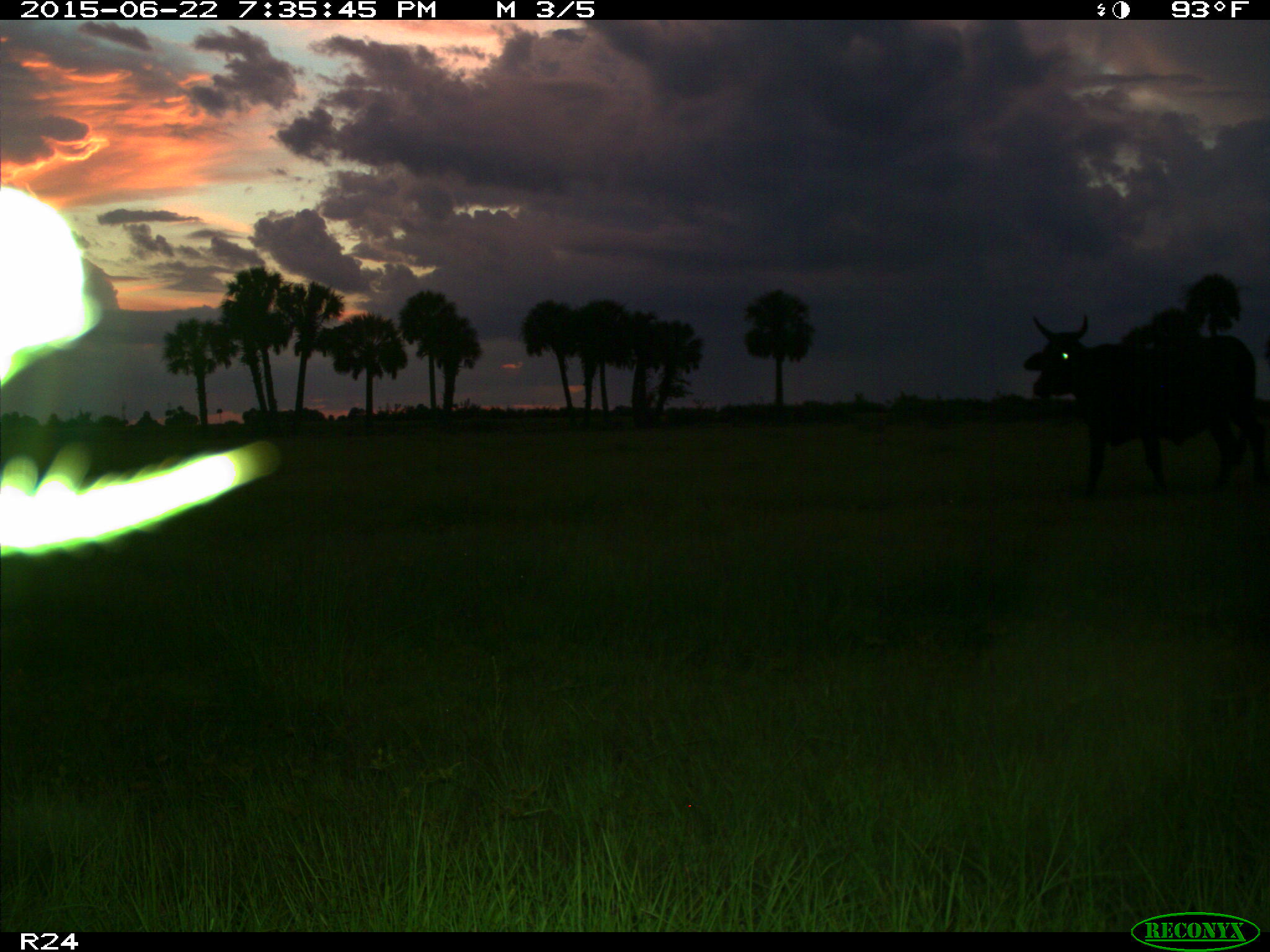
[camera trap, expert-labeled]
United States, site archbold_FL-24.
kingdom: Animalia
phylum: Chordata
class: Mammalia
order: Artiodactyla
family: Bovidae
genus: Bos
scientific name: Bos taurus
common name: domestic cow